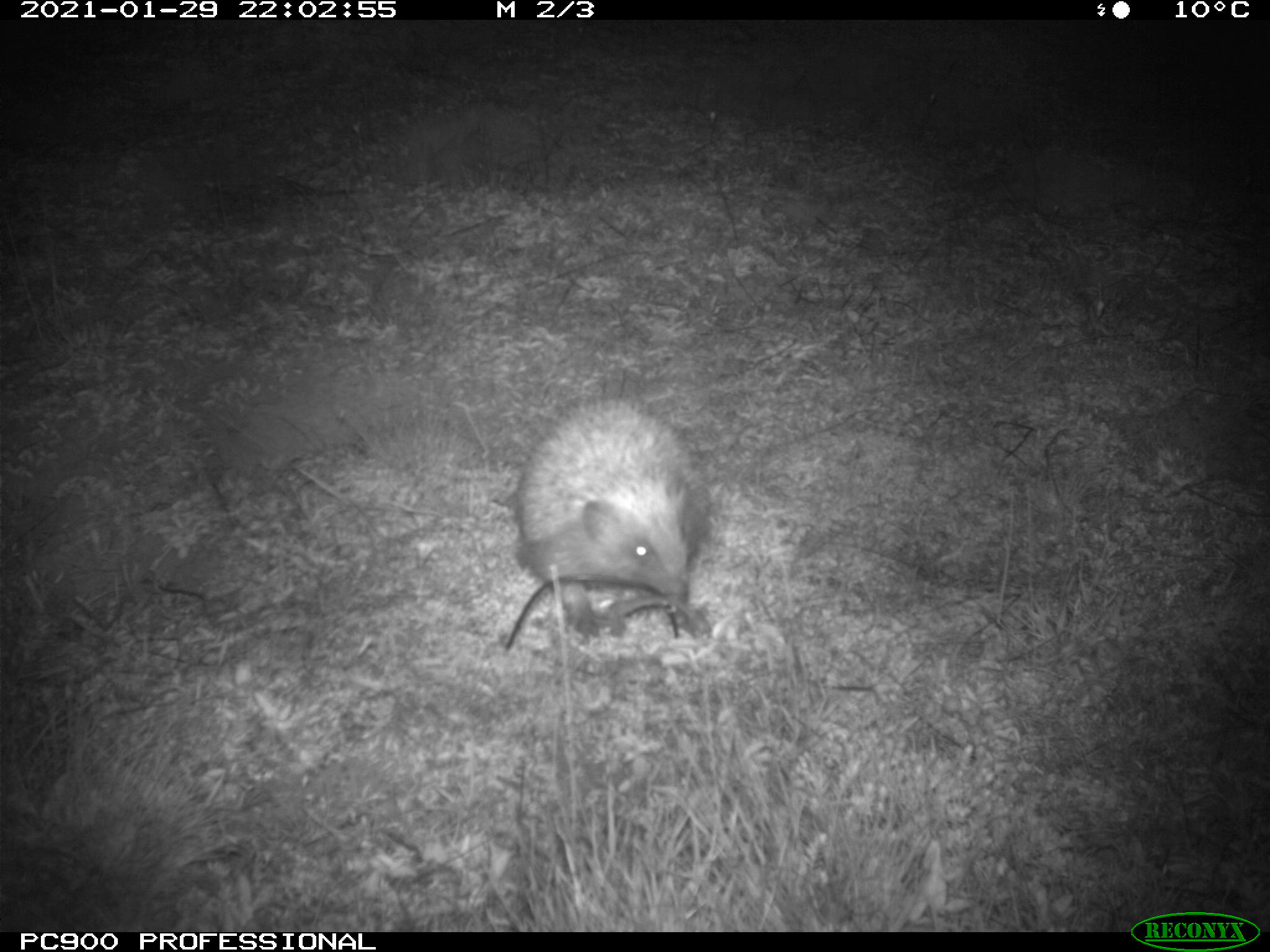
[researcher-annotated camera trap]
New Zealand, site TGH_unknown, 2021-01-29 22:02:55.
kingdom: Animalia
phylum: Chordata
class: Mammalia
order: Eulipotyphla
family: Erinaceidae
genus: Erinaceus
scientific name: Erinaceus europaeus europaeus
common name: european hedgehog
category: hedgehog